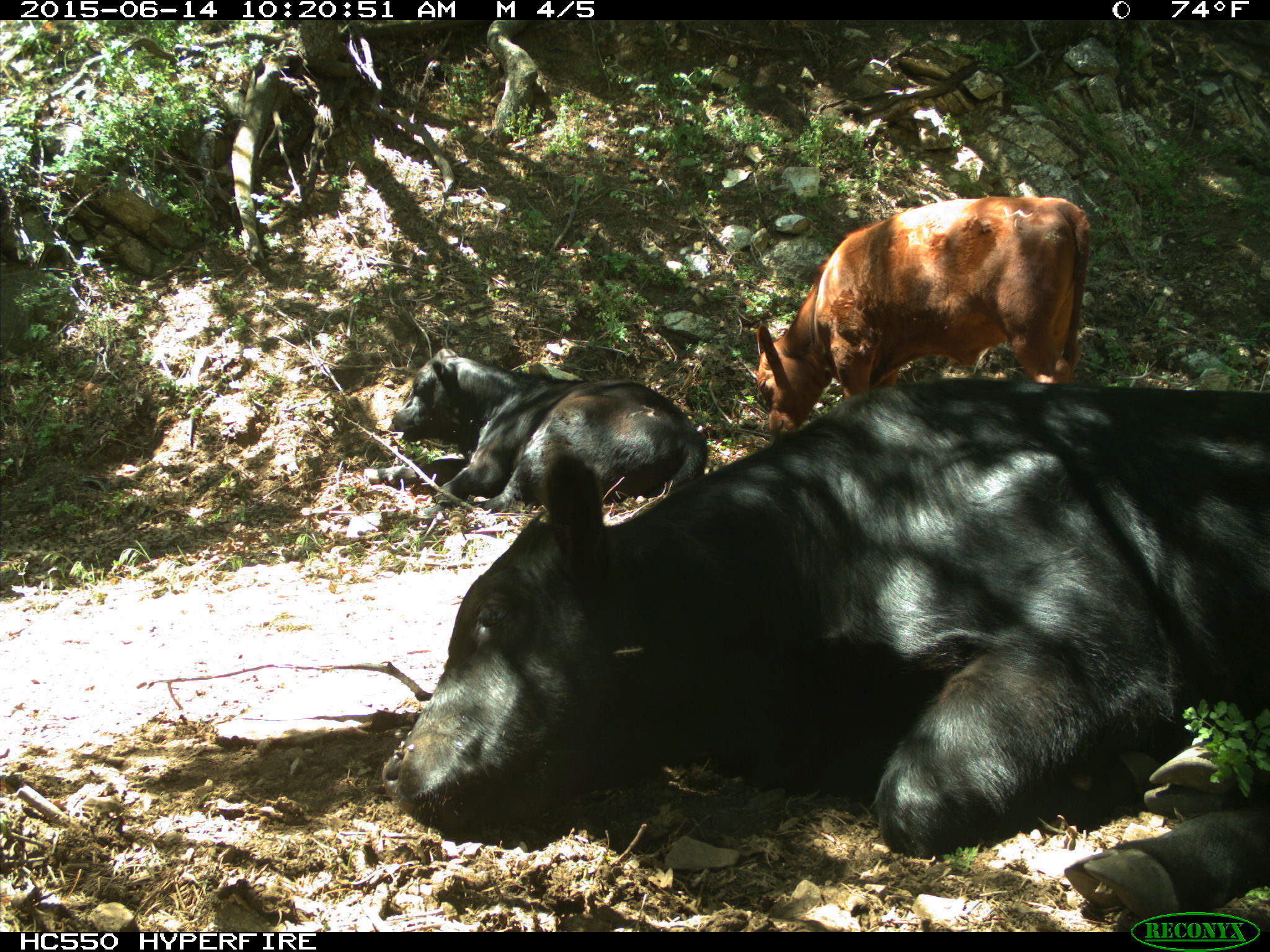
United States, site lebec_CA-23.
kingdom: Animalia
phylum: Chordata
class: Mammalia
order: Artiodactyla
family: Bovidae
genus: Bos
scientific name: Bos taurus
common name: domestic cow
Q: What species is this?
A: Bos taurus (domestic cow).